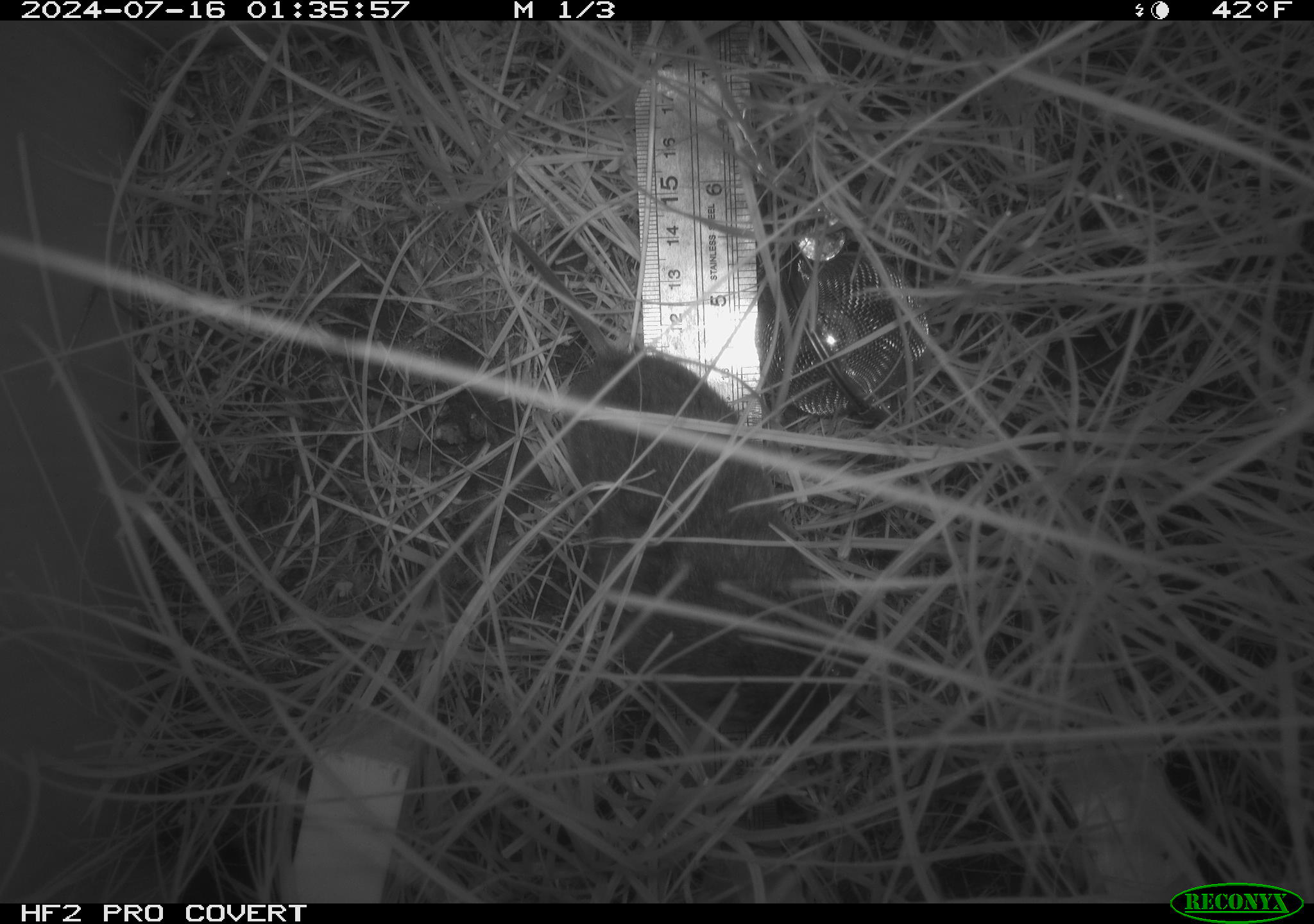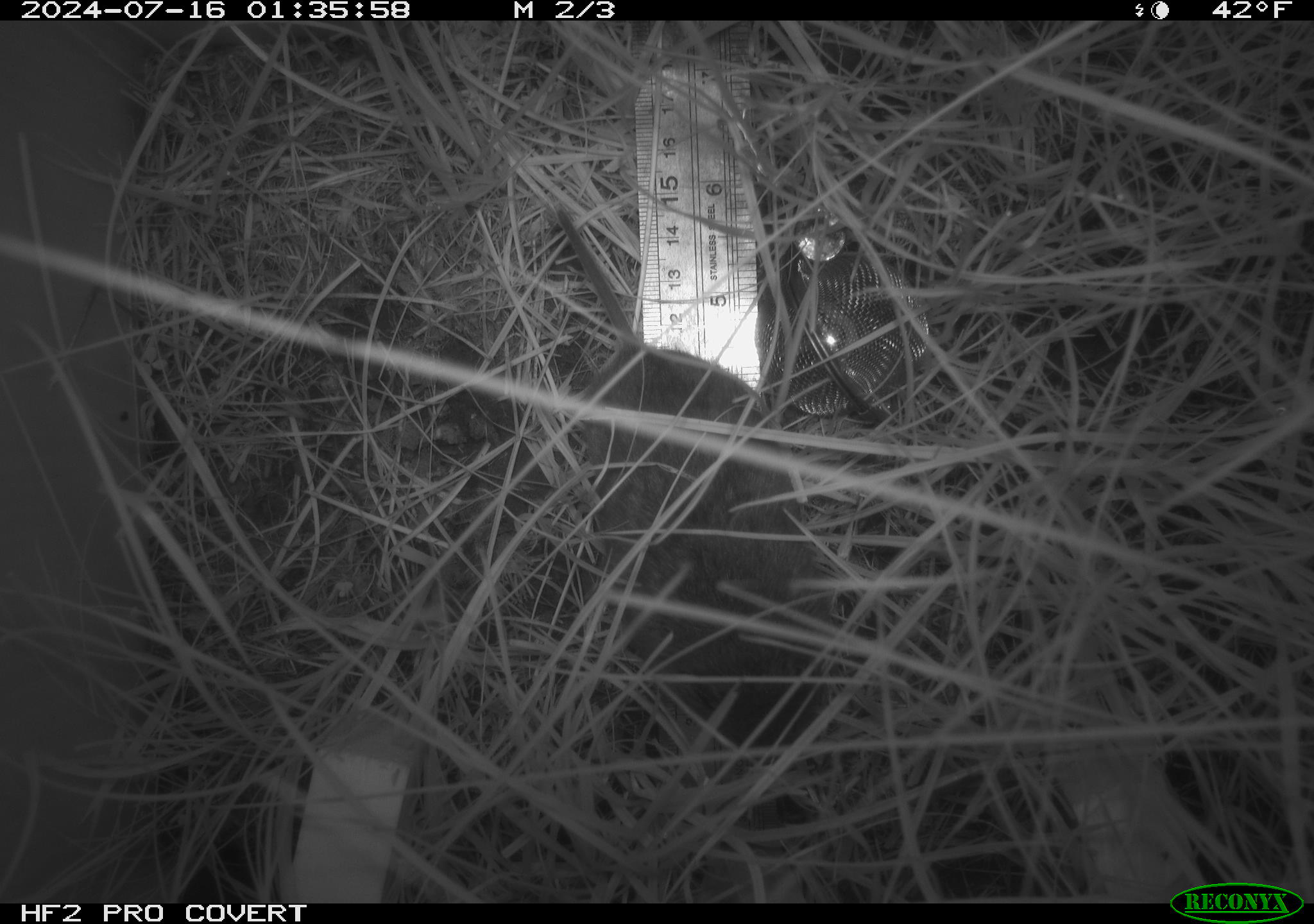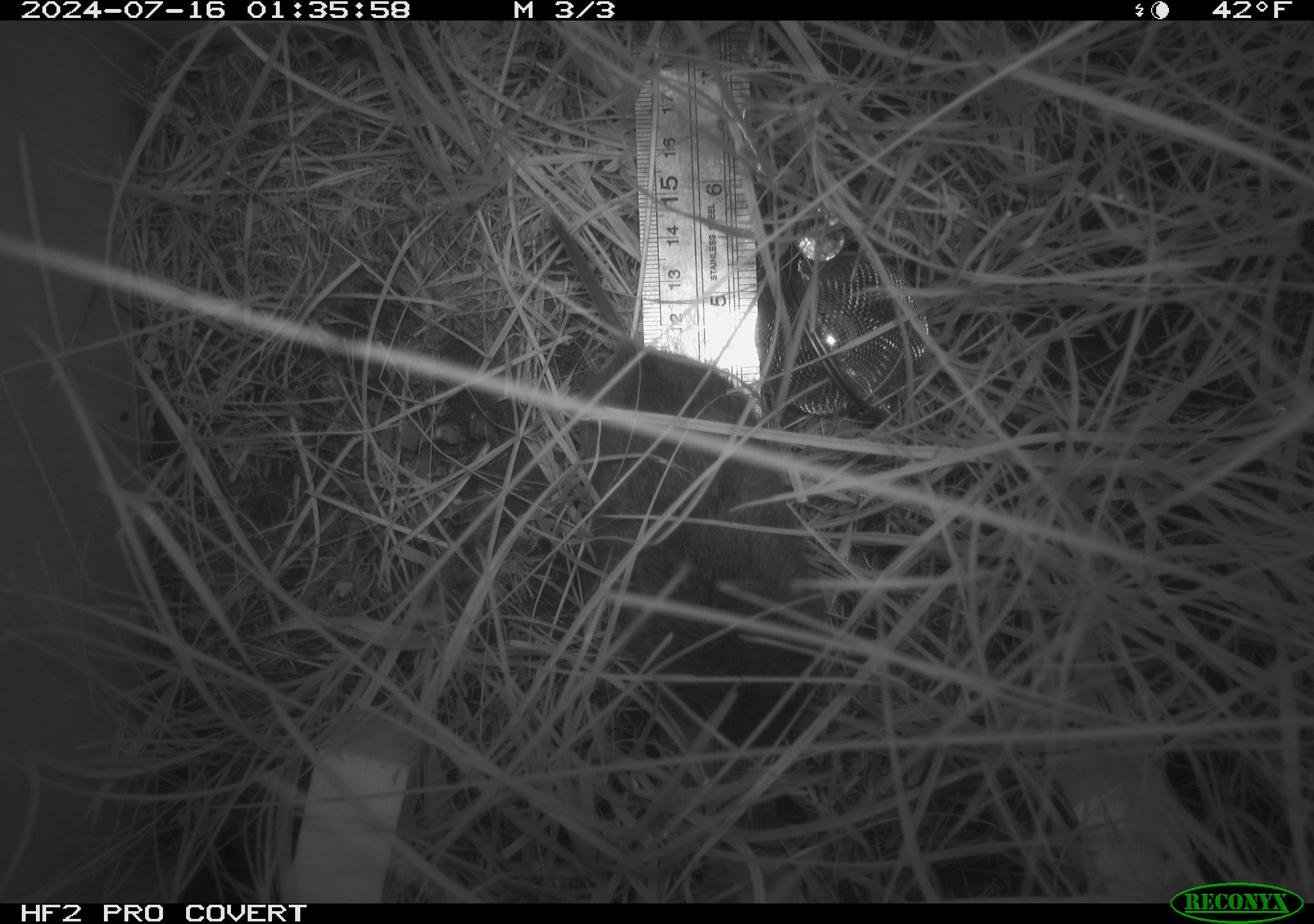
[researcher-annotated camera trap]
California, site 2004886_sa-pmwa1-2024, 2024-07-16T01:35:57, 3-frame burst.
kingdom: Animalia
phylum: Chordata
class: Mammalia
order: Rodentia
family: Cricetidae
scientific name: Arvicolinae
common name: voles, lemmings, and muskrats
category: arvicolinae subfamily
Arvicolinae subfamily (voles, lemmings, and muskrats) (Arvicolinae).